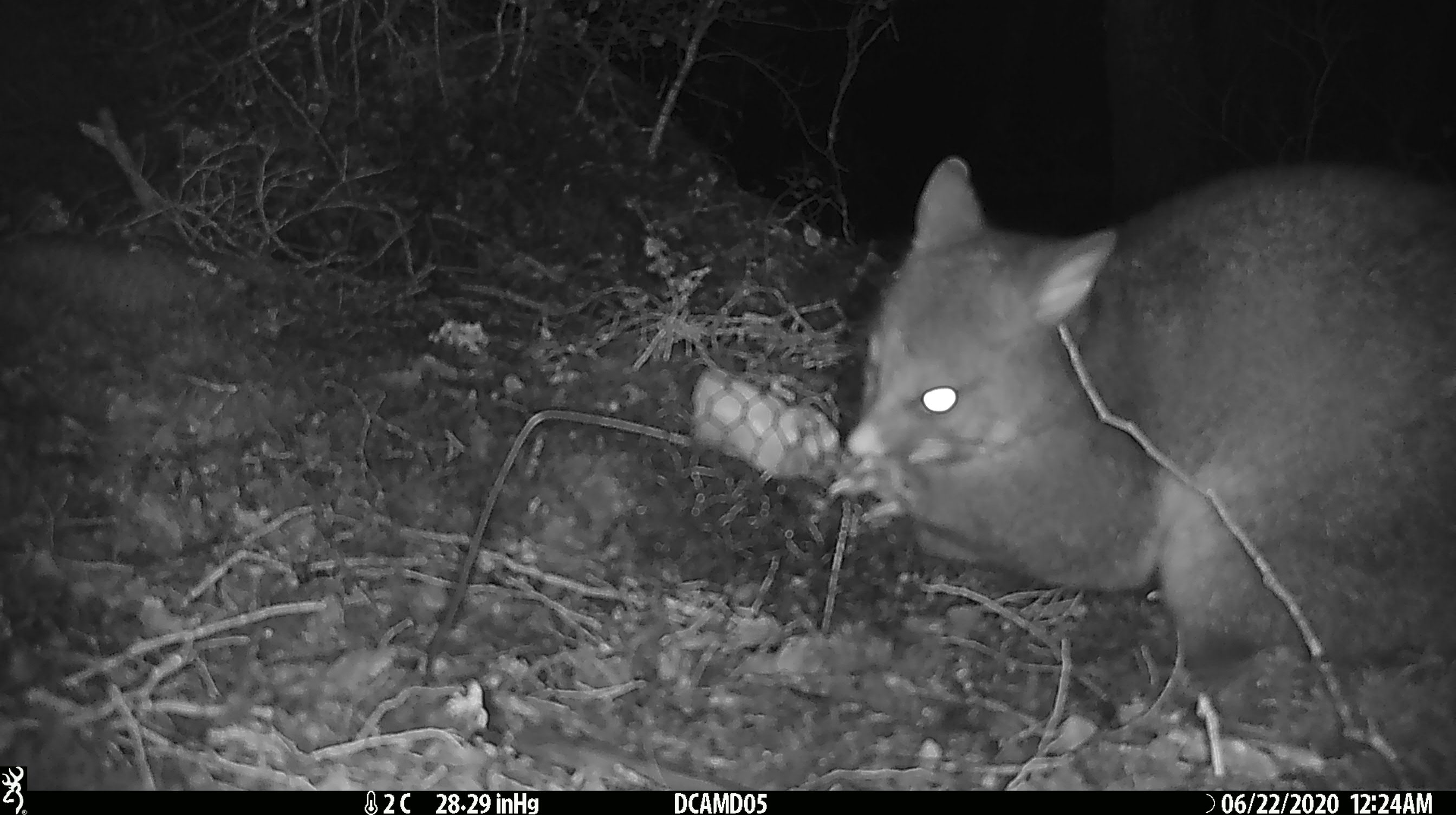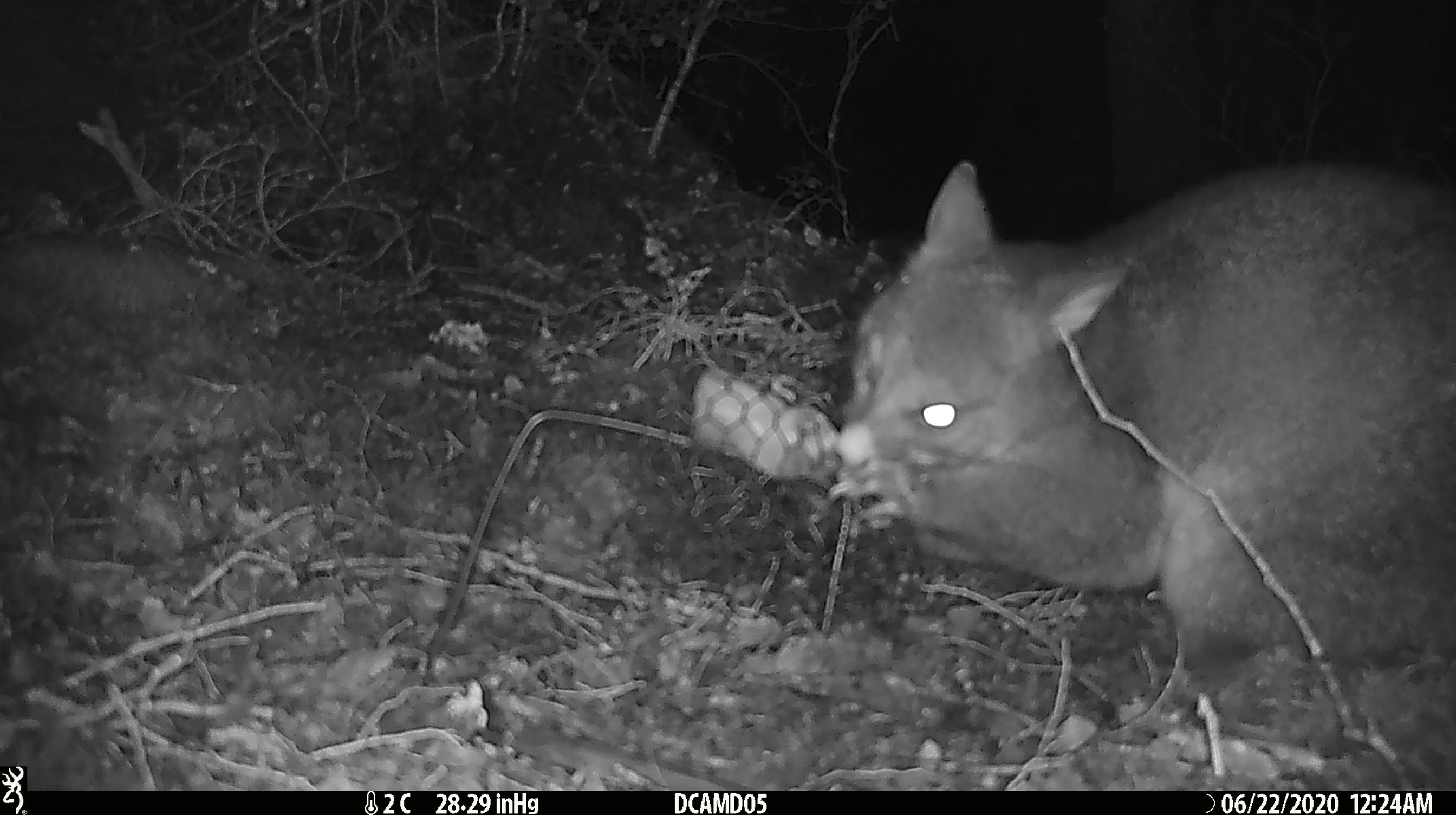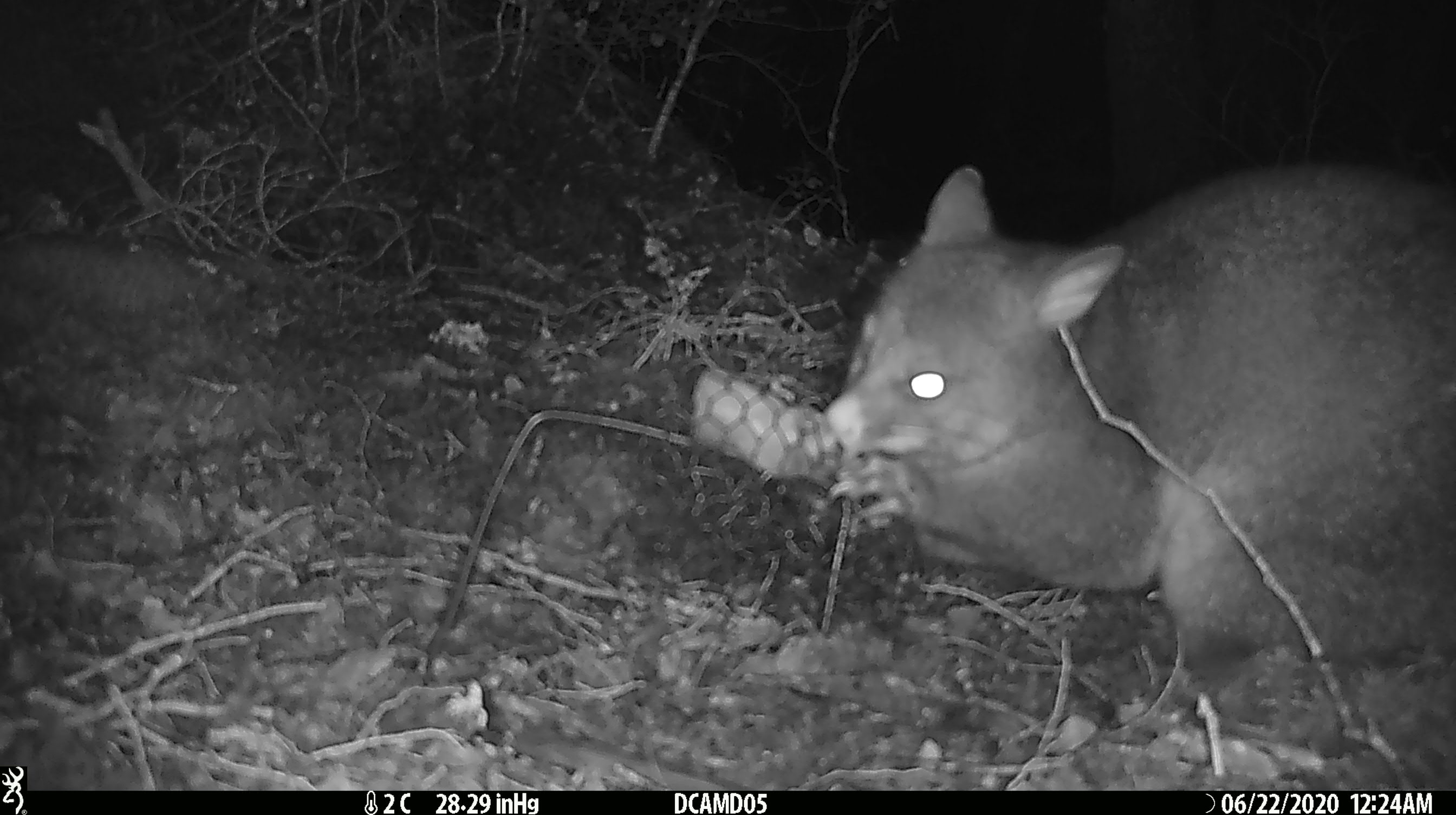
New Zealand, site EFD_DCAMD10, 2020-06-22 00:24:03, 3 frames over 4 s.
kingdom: Animalia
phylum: Chordata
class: Mammalia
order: Diprotodontia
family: Phalangeridae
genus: Trichosurus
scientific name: Trichosurus vulpecula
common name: common brushtail possum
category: possum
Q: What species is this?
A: Possum (common brushtail possum) (Trichosurus vulpecula).